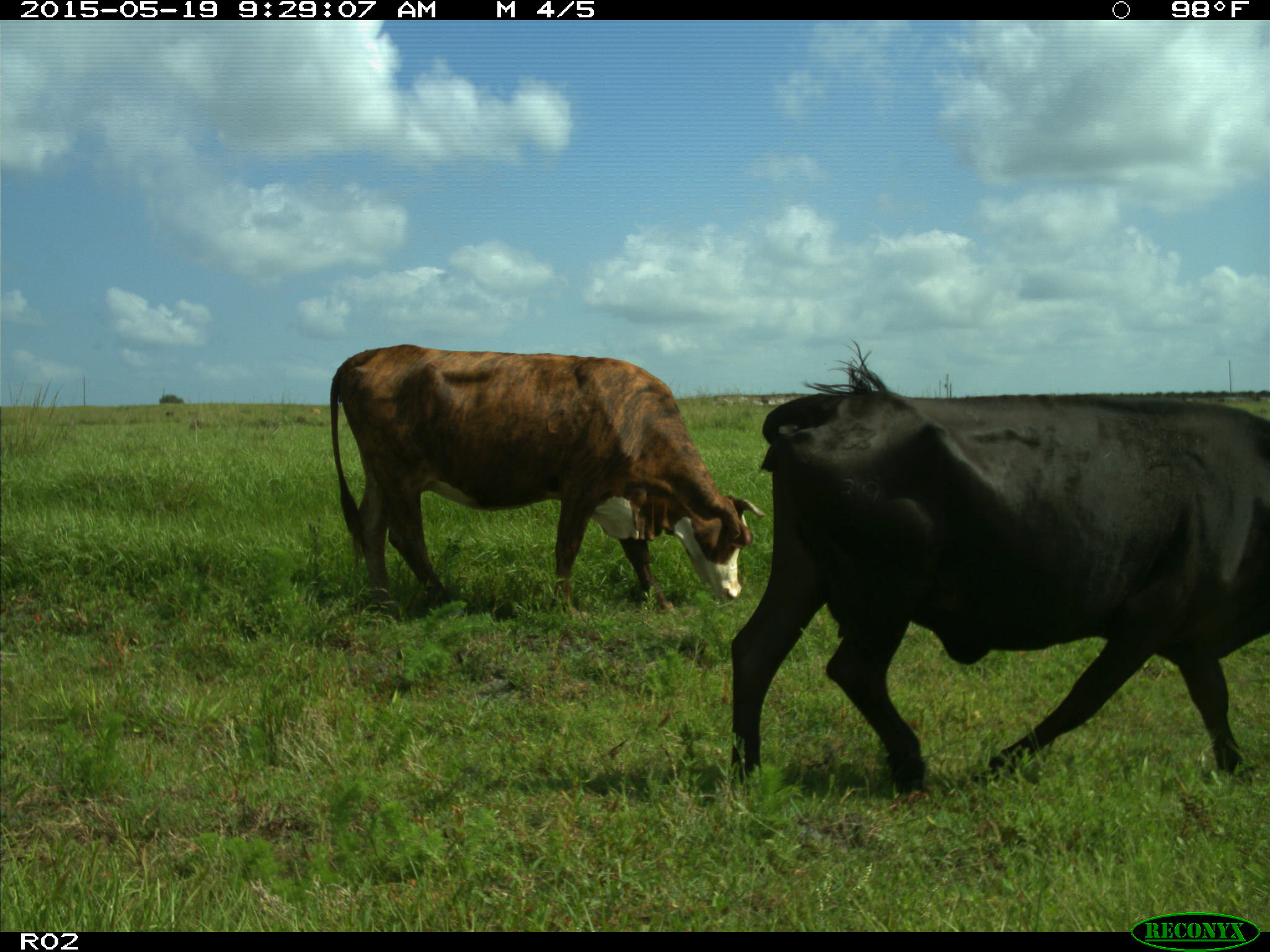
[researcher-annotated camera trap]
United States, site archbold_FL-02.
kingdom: Animalia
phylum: Chordata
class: Mammalia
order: Artiodactyla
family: Bovidae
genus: Bos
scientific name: Bos taurus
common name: domestic cow